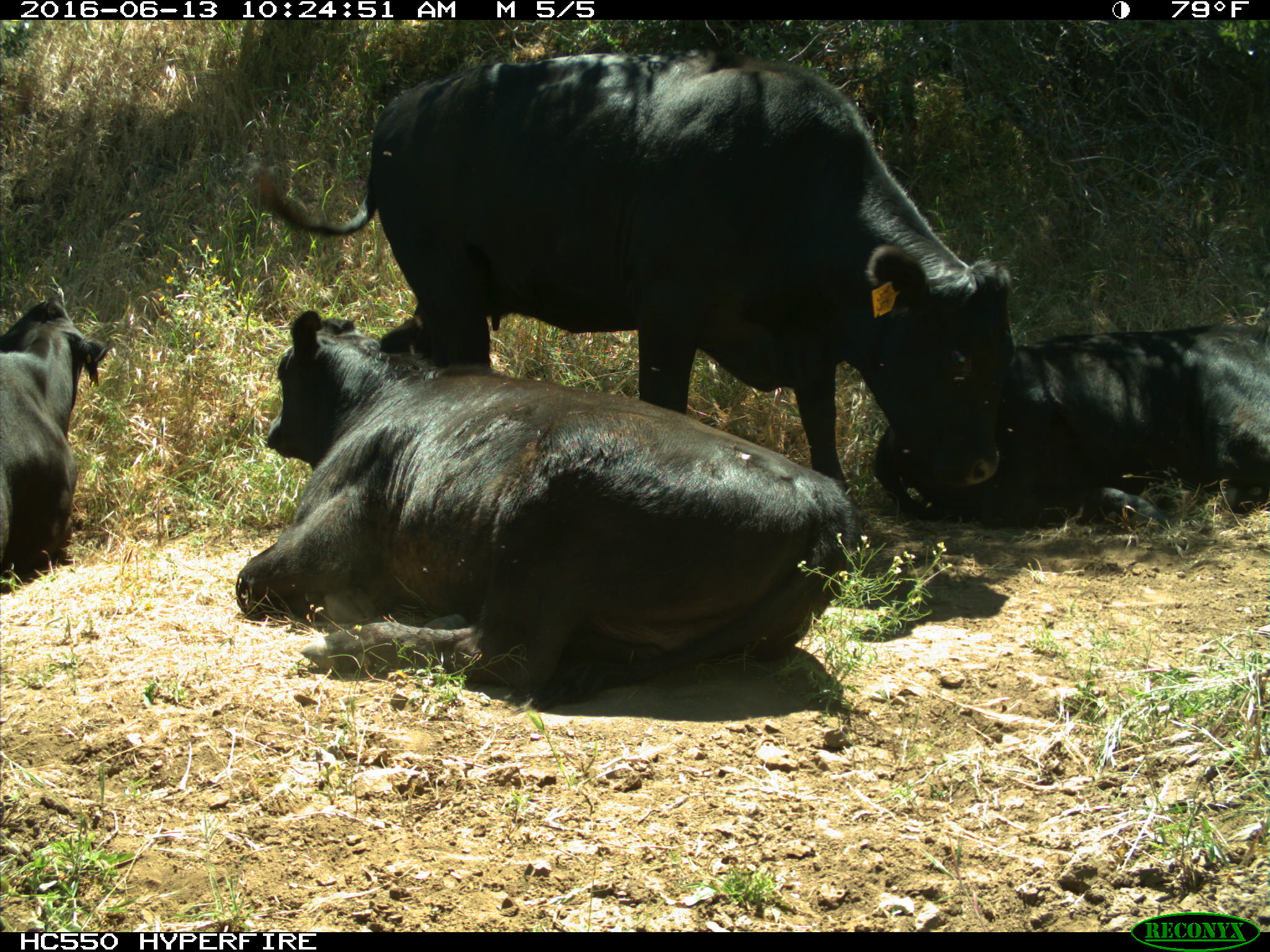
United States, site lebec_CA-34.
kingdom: Animalia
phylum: Chordata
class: Mammalia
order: Artiodactyla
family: Bovidae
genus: Bos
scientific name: Bos taurus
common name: domestic cow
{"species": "Bos taurus (domestic cow)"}